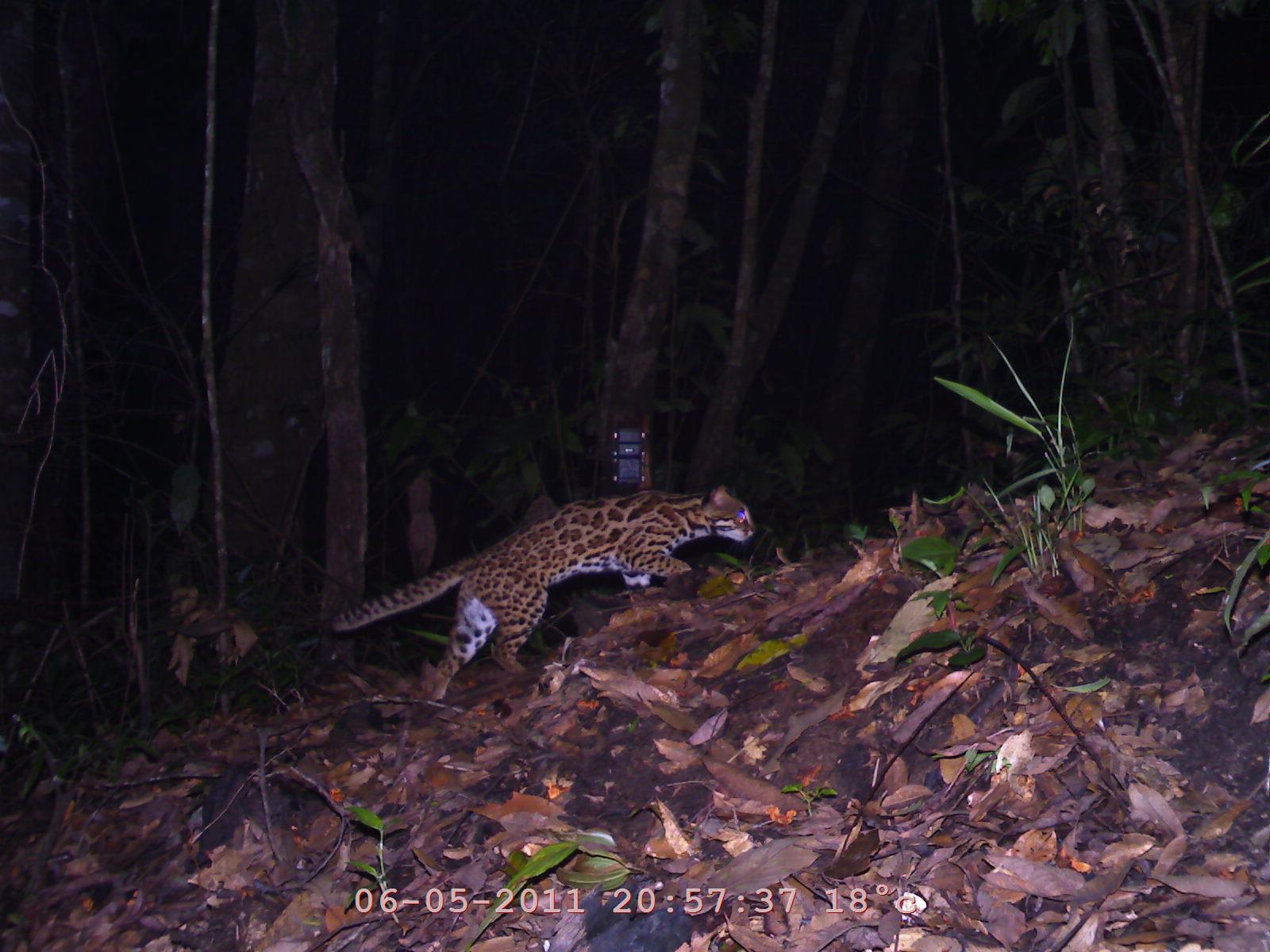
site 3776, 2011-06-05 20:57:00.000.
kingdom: Animalia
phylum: Chordata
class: Mammalia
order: Carnivora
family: Felidae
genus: Prionailurus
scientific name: Prionailurus bengalensis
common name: mainland leopard cat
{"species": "Prionailurus bengalensis (mainland leopard cat)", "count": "1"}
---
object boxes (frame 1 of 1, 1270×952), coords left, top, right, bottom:
prionailurus bengalensis: 325, 479, 761, 702